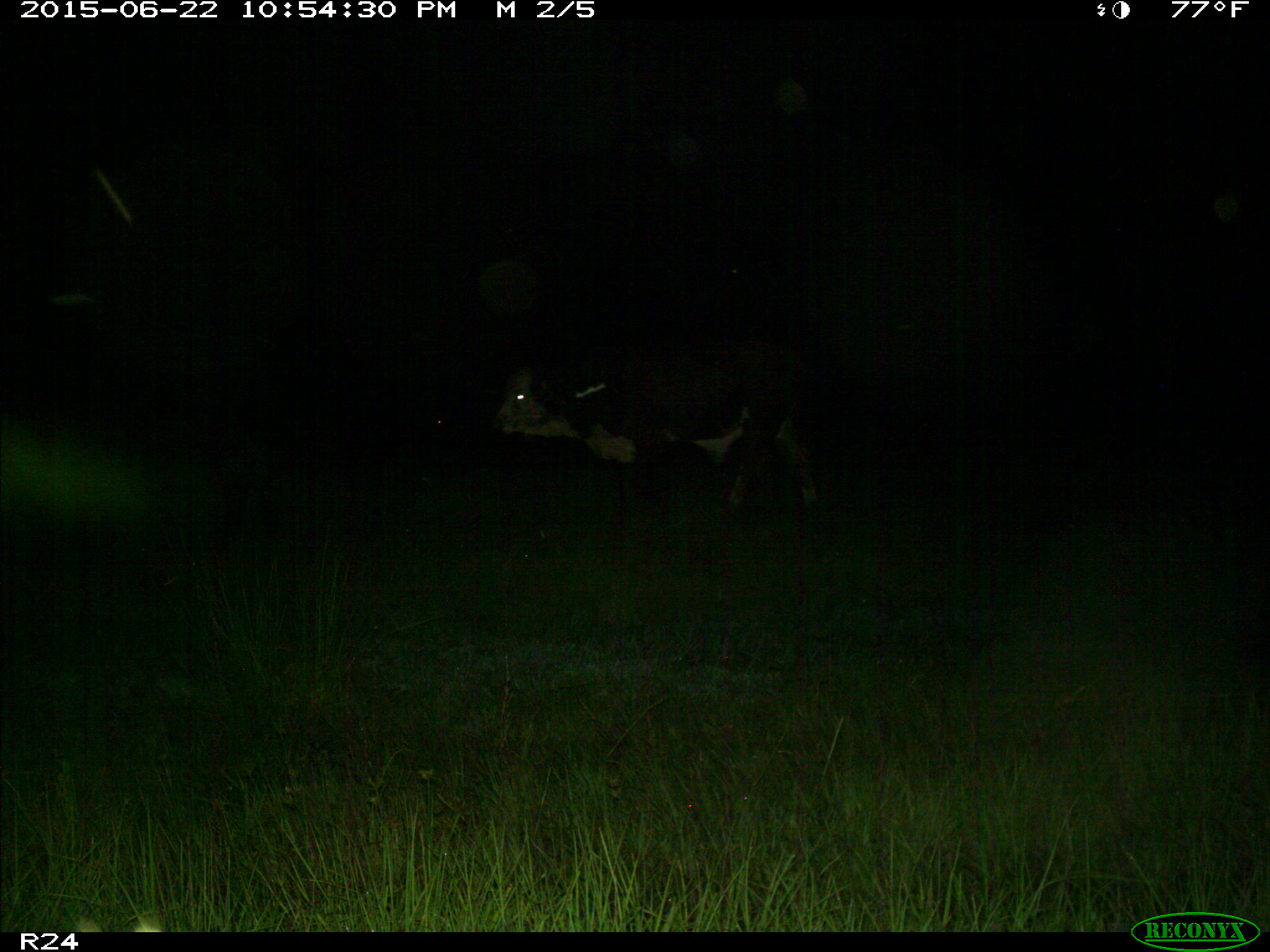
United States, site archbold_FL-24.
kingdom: Animalia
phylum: Chordata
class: Mammalia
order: Artiodactyla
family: Bovidae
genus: Bos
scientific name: Bos taurus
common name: domestic cow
Bos taurus (domestic cow).